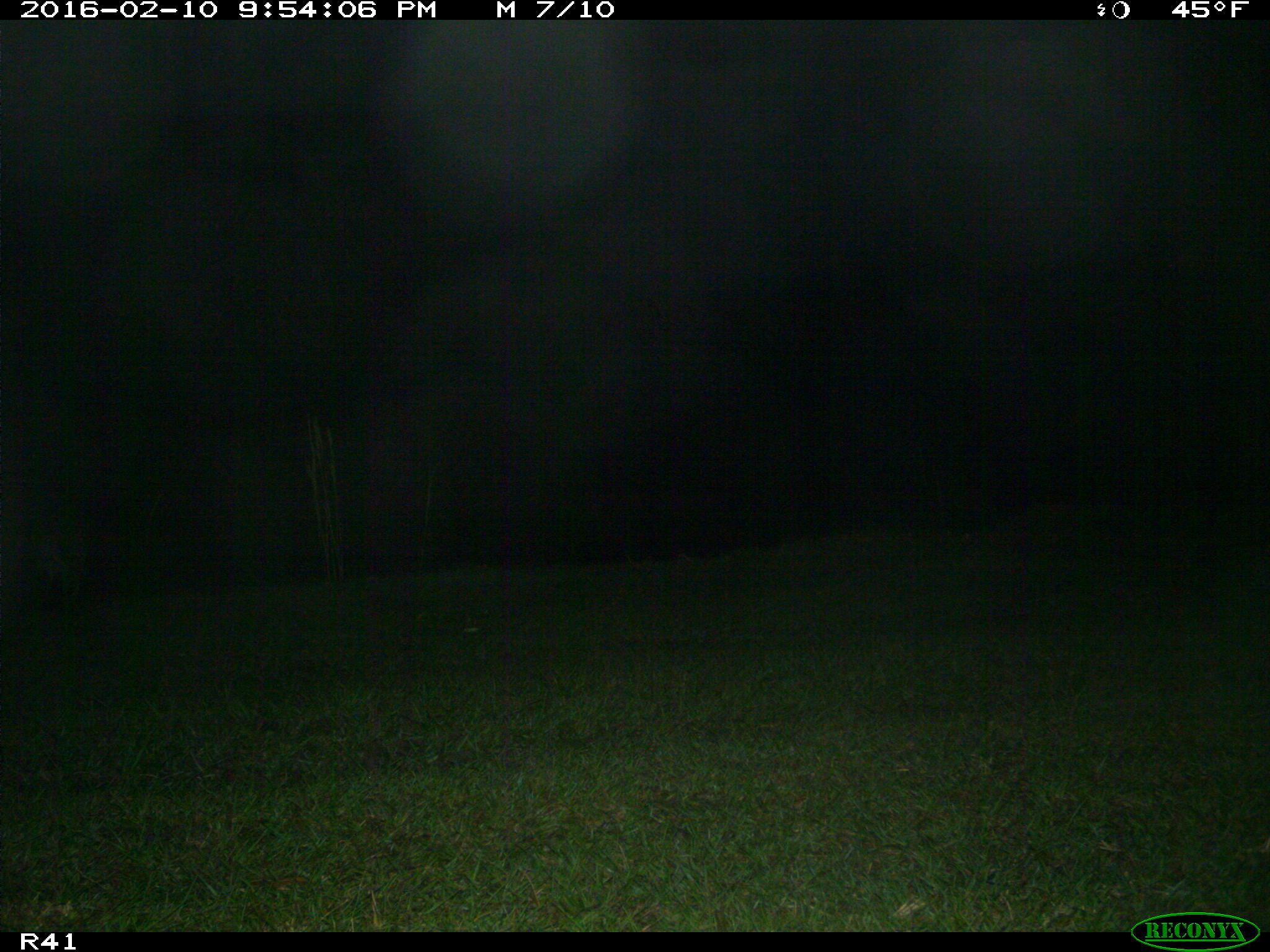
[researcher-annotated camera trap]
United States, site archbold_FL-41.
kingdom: Animalia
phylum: Chordata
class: Mammalia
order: Carnivora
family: Procyonidae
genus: Procyon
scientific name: Procyon lotor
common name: common raccoon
Procyon lotor (common raccoon).